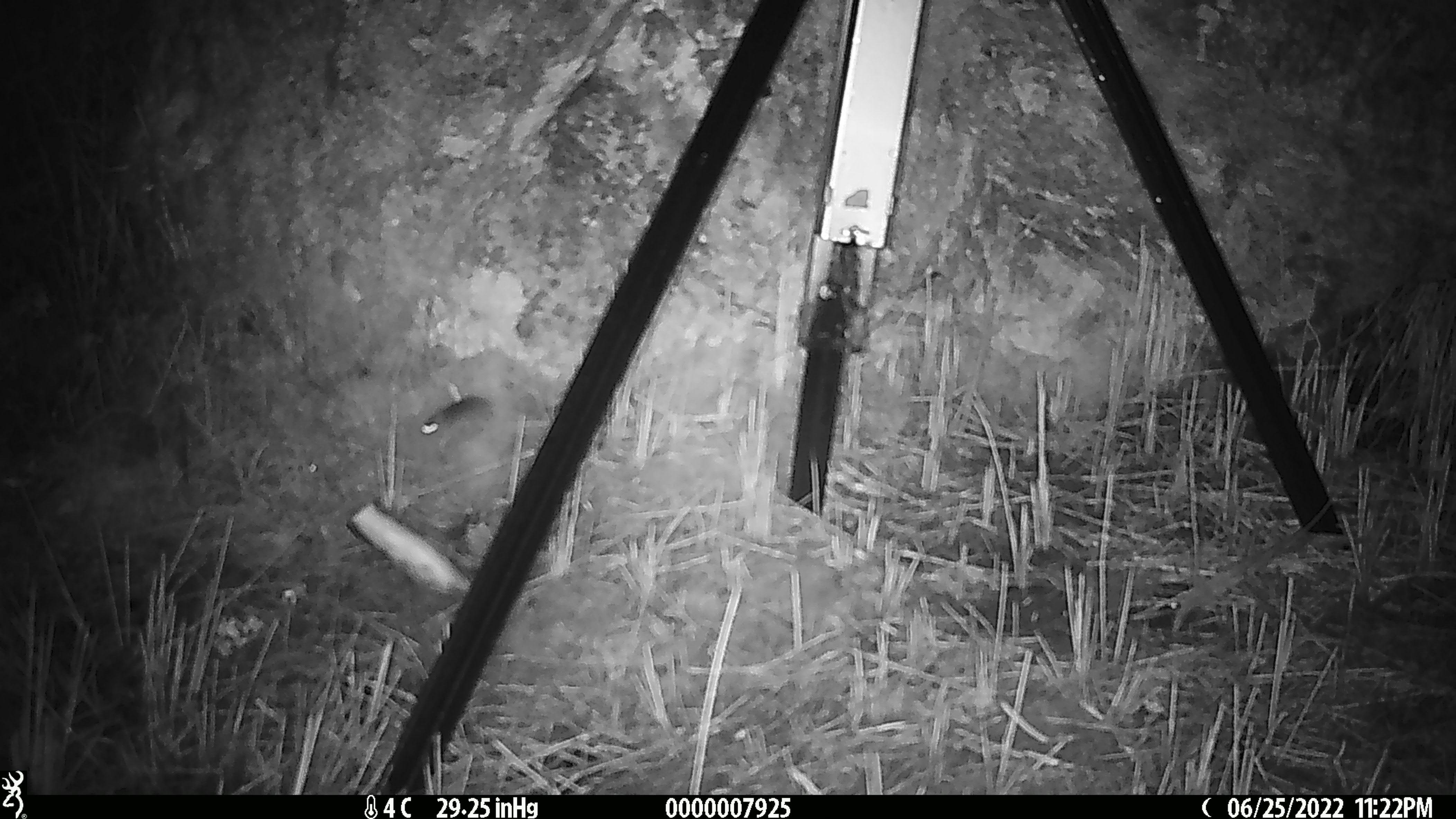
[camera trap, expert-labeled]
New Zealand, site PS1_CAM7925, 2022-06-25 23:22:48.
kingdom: Animalia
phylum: Chordata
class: Mammalia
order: Rodentia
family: Muridae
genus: Mus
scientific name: Mus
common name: mouse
Mouse (Mus).